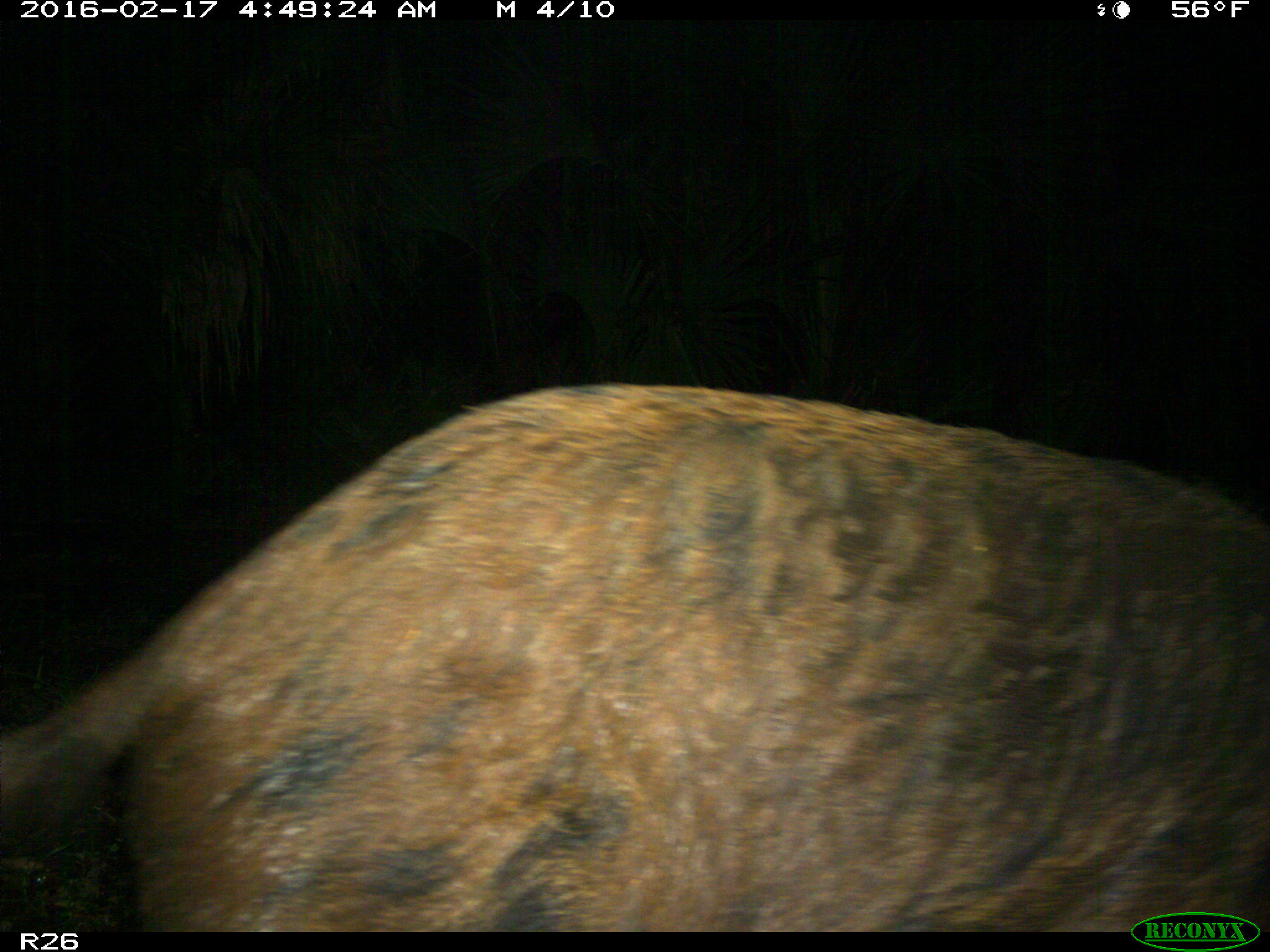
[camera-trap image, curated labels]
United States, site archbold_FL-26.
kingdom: Animalia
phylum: Chordata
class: Mammalia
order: Artiodactyla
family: Suidae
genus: Sus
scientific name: Sus scrofa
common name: wild boar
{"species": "Sus scrofa (wild boar)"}